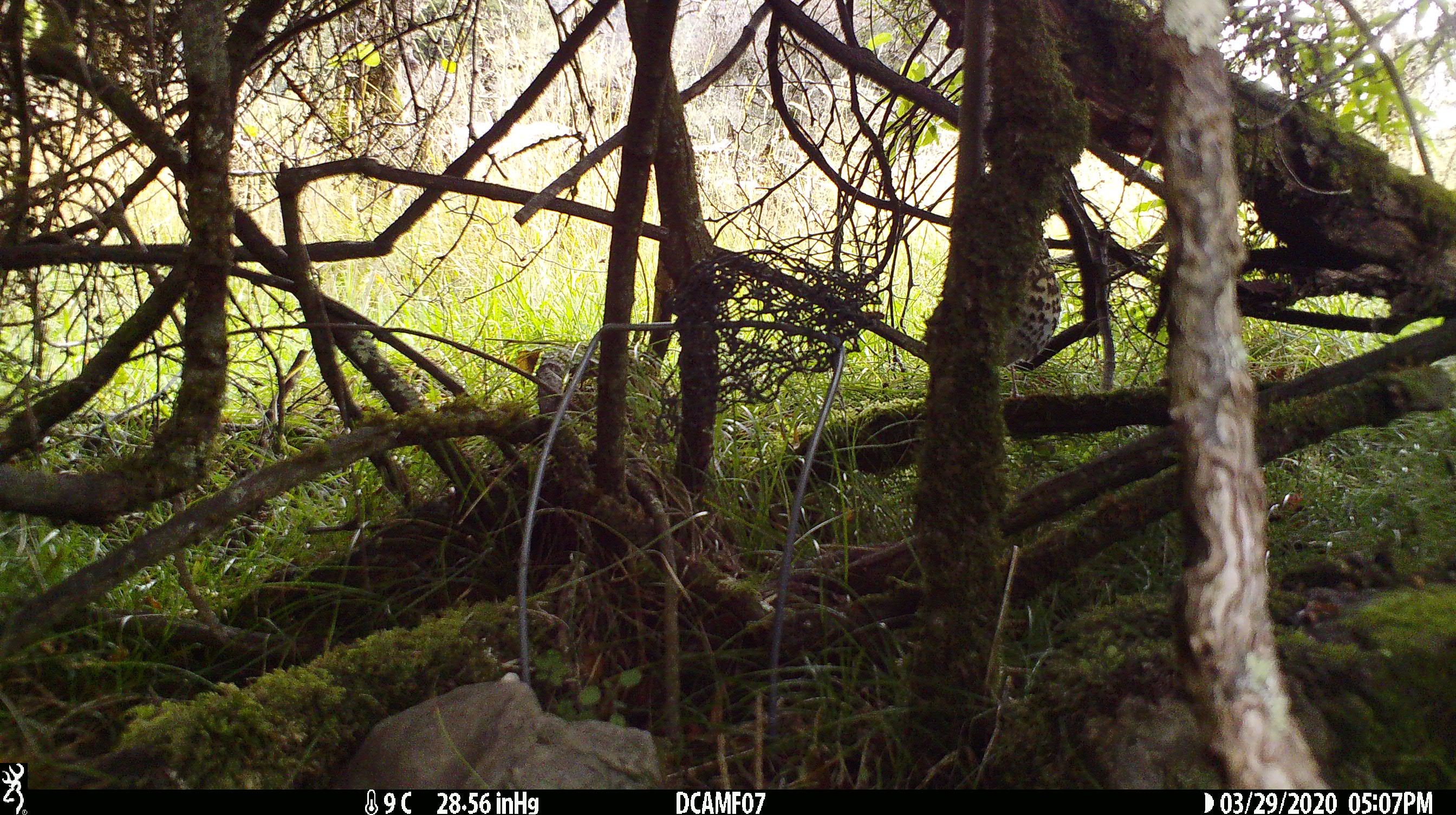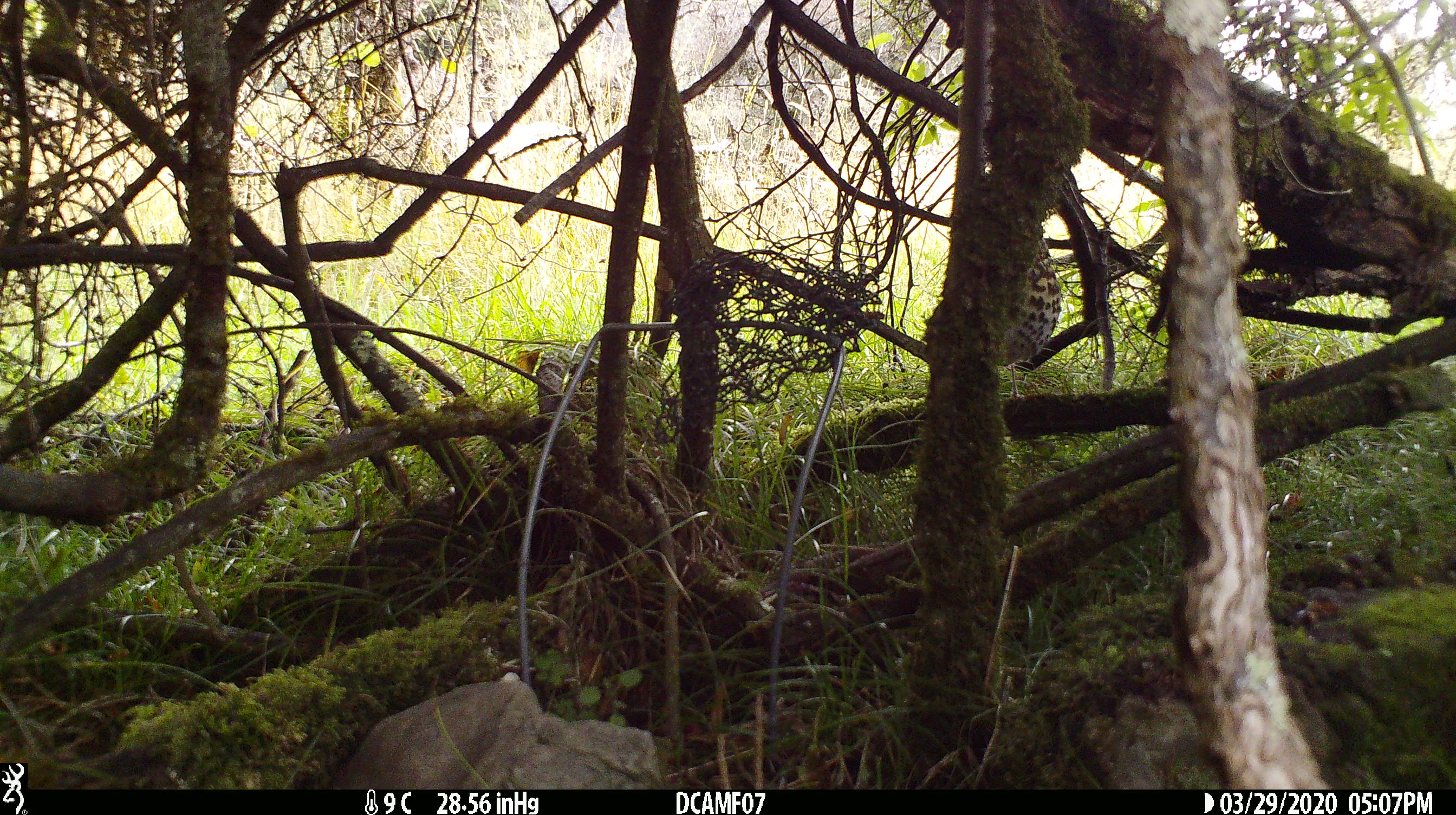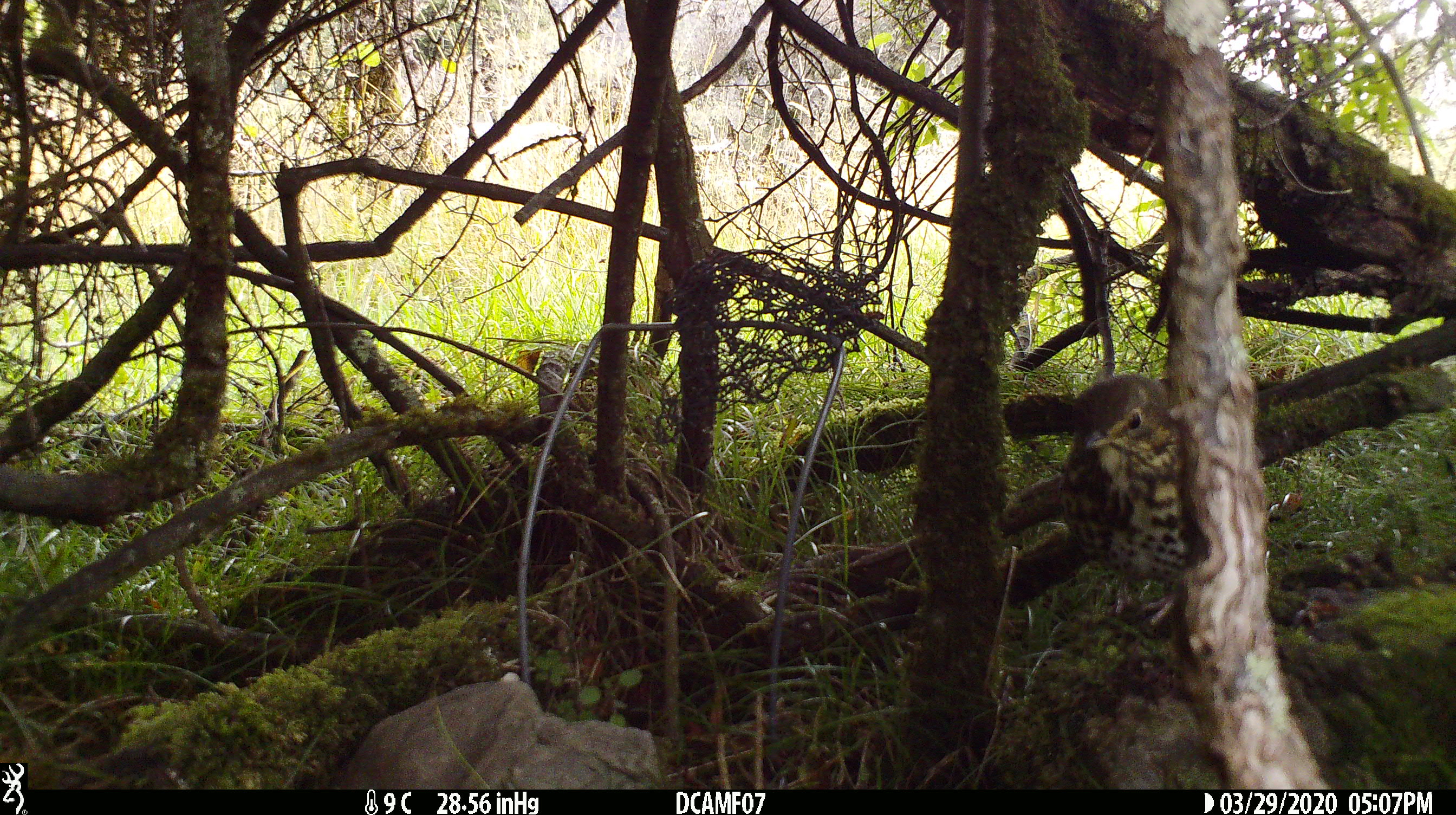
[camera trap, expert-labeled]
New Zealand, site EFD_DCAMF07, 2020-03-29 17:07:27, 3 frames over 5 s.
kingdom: Animalia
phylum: Chordata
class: Aves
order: Passeriformes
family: Turdidae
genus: Turdus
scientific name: Turdus philomelos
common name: song thrush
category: thrush